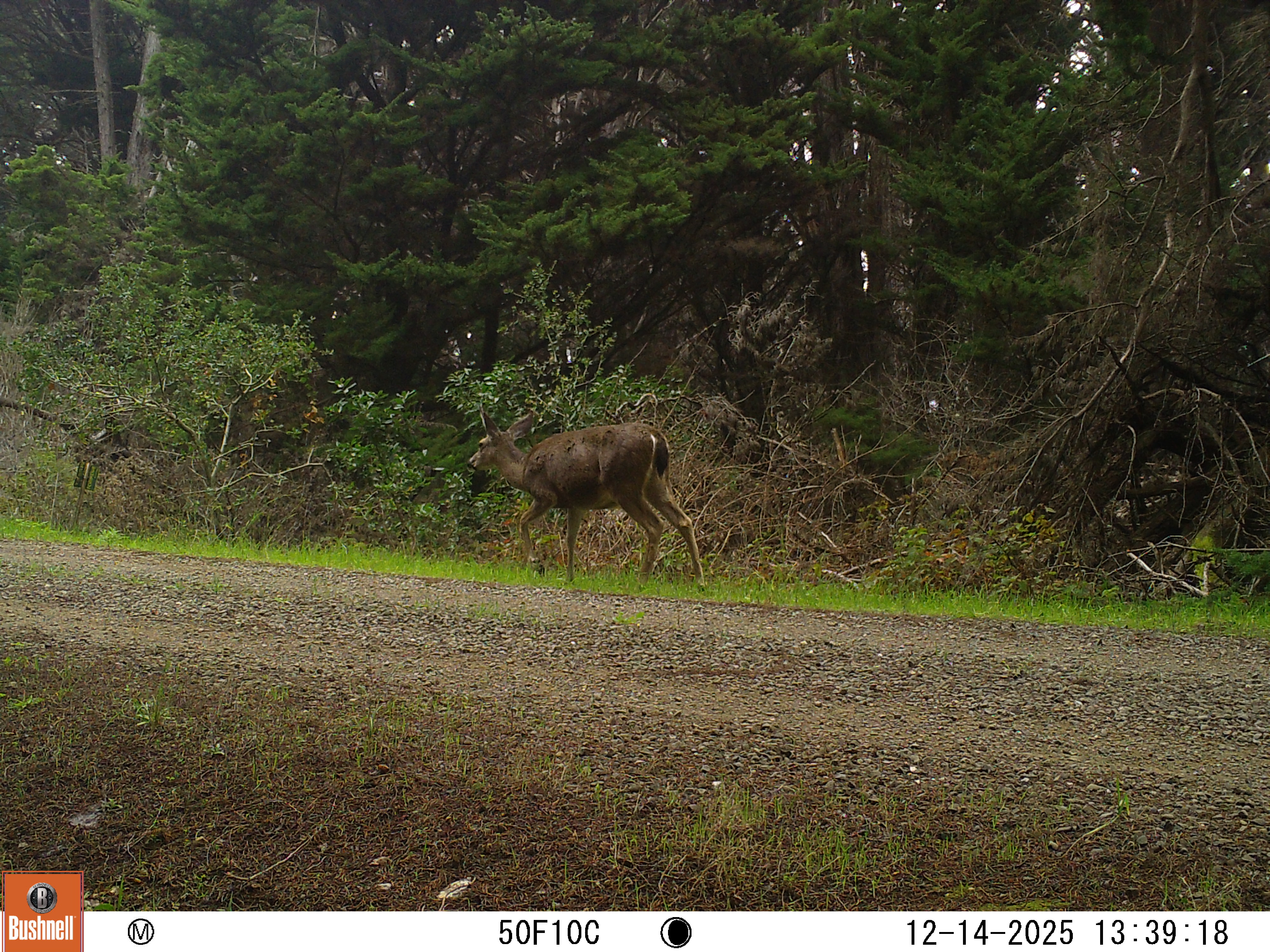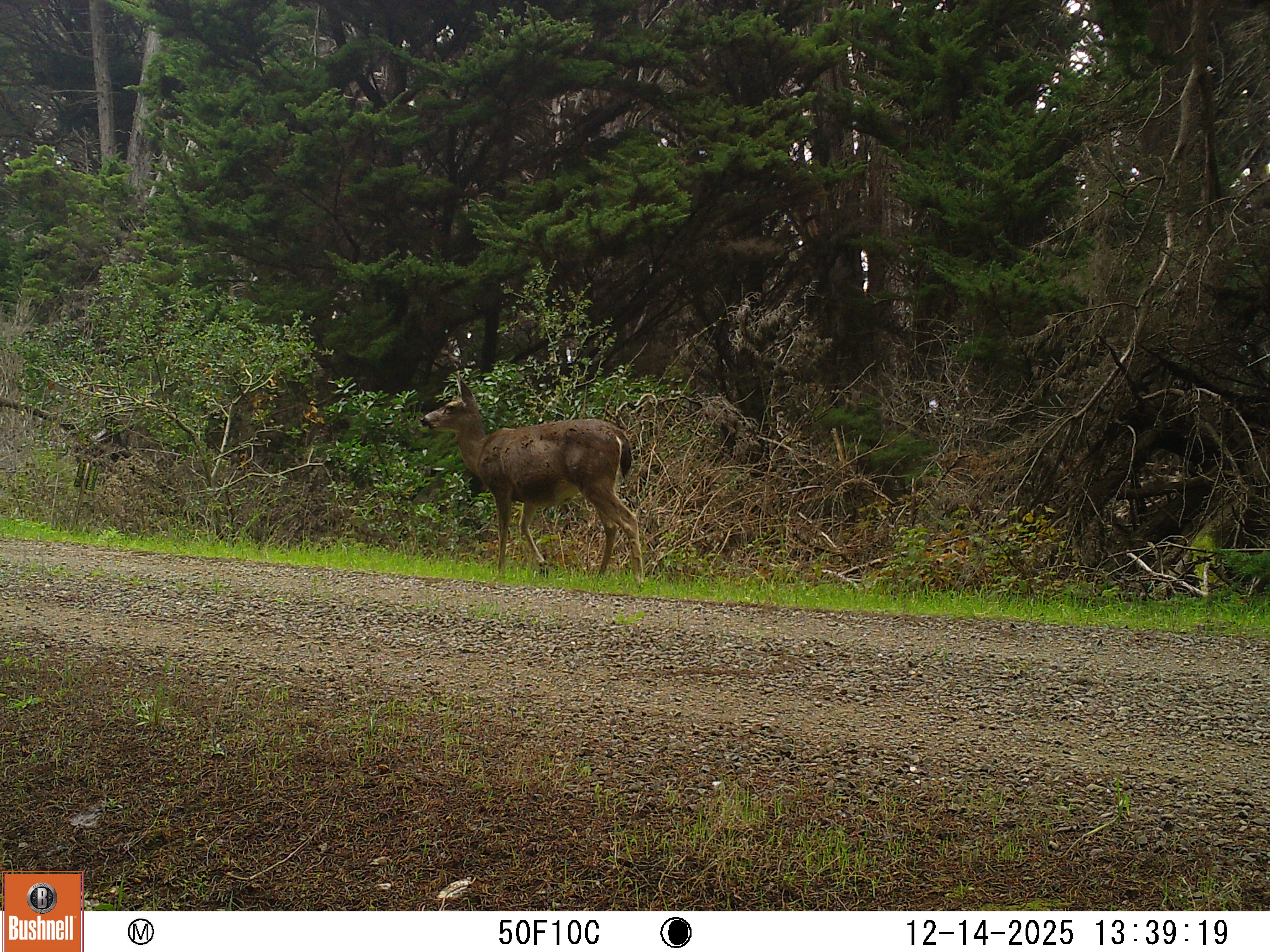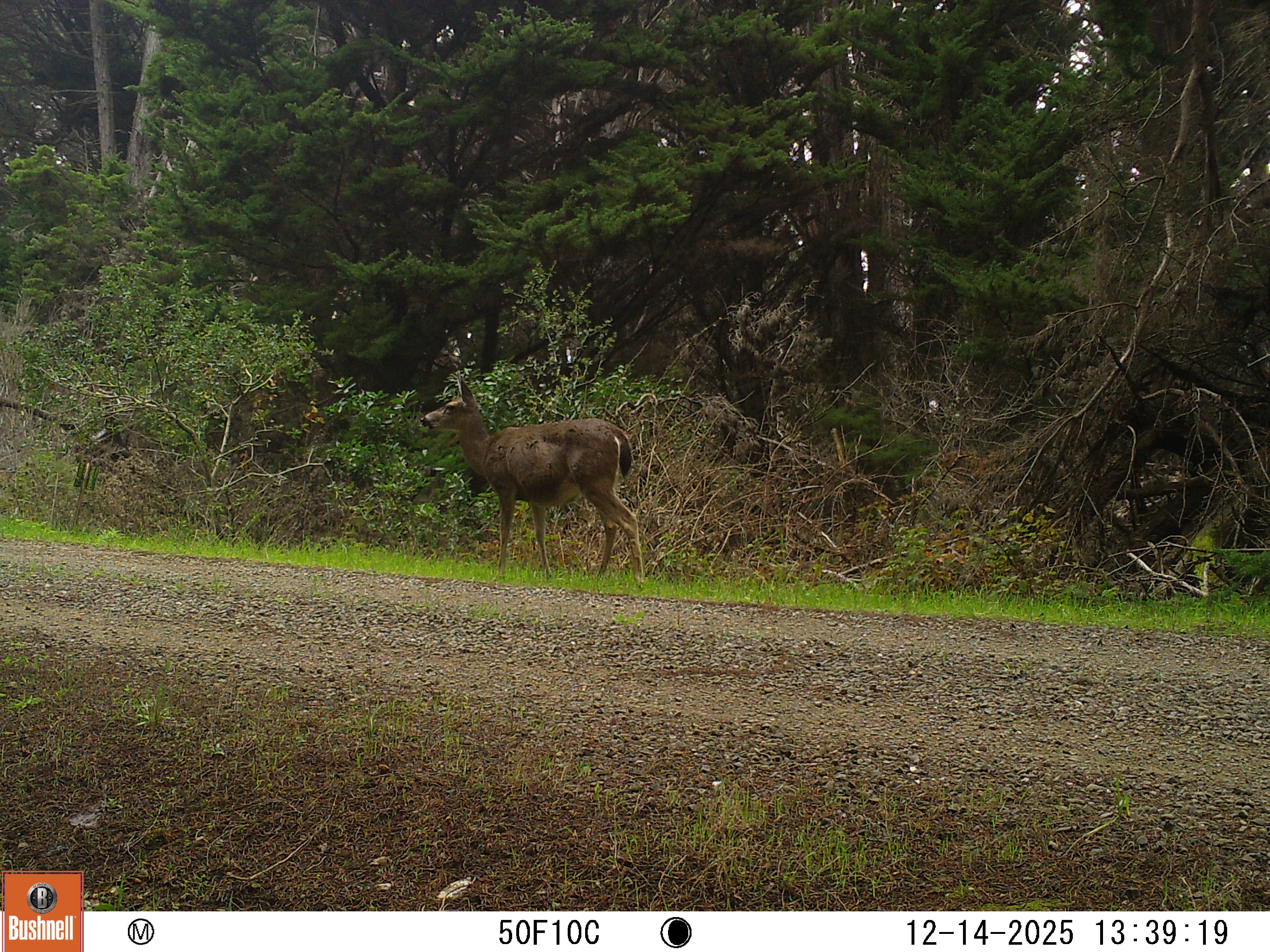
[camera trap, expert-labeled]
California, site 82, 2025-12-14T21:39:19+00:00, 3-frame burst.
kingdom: Animalia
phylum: Chordata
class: Mammalia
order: Artiodactyla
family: Cervidae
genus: Odocoileus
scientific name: Odocoileus hemionus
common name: mule deer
Mule deer (Odocoileus hemionus).